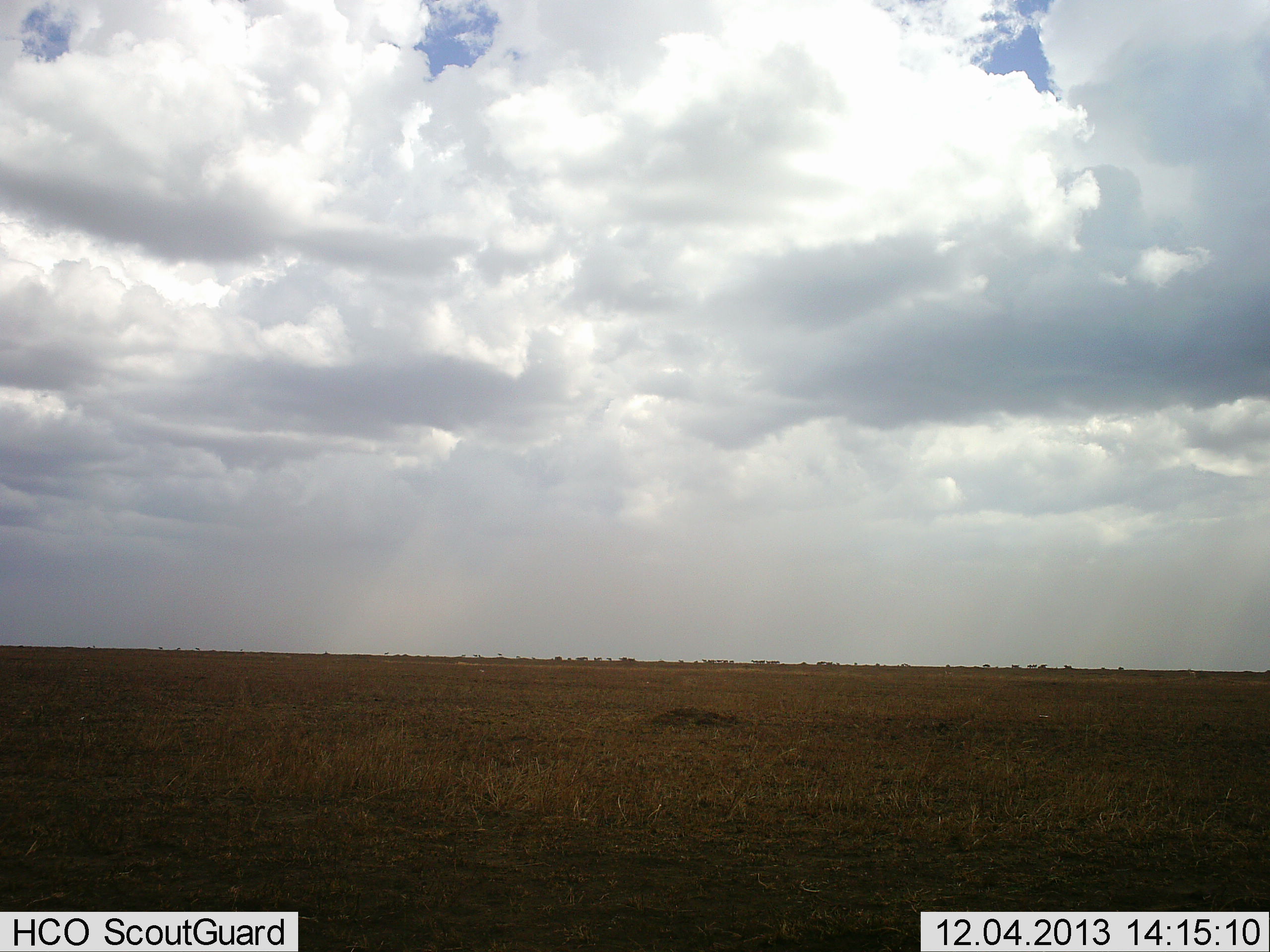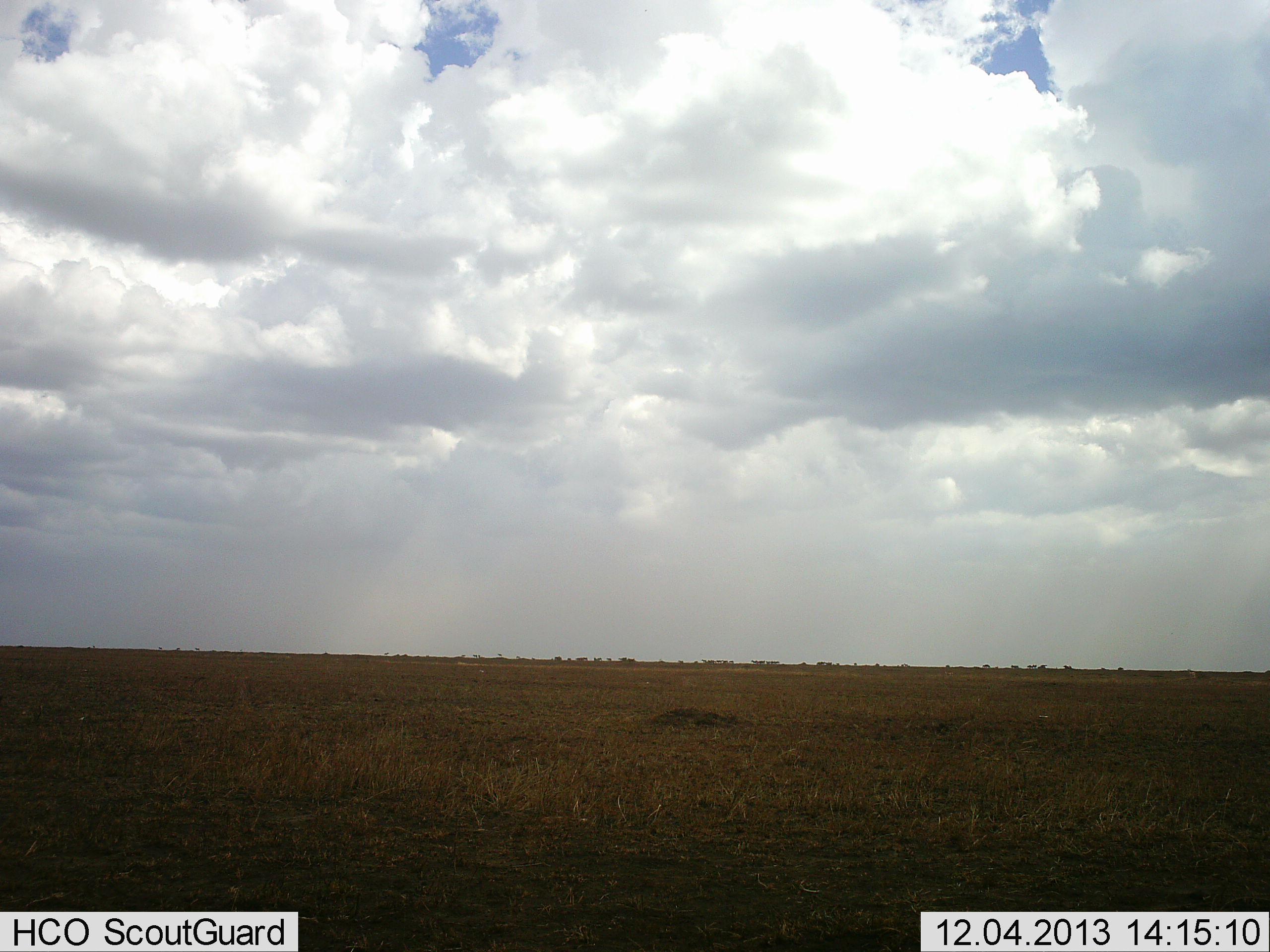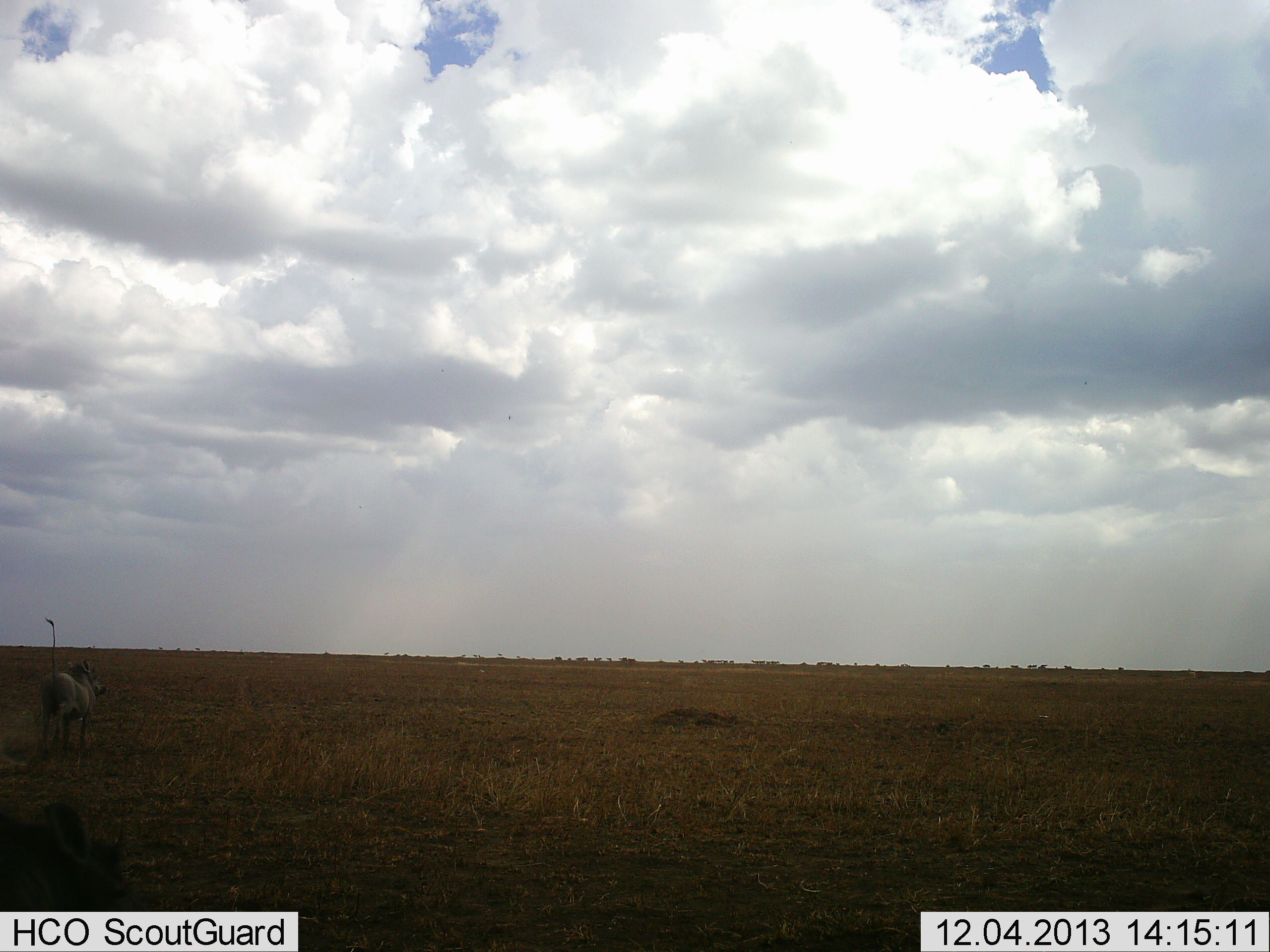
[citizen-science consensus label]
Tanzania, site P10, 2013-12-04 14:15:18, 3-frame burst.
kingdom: Animalia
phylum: Chordata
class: Mammalia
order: Artiodactyla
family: Suidae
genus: Phacochoerus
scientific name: Phacochoerus africanus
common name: warthog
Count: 2.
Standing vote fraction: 0%.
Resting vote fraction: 0%.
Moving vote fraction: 100%.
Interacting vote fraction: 0%.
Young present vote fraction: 0%.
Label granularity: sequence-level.